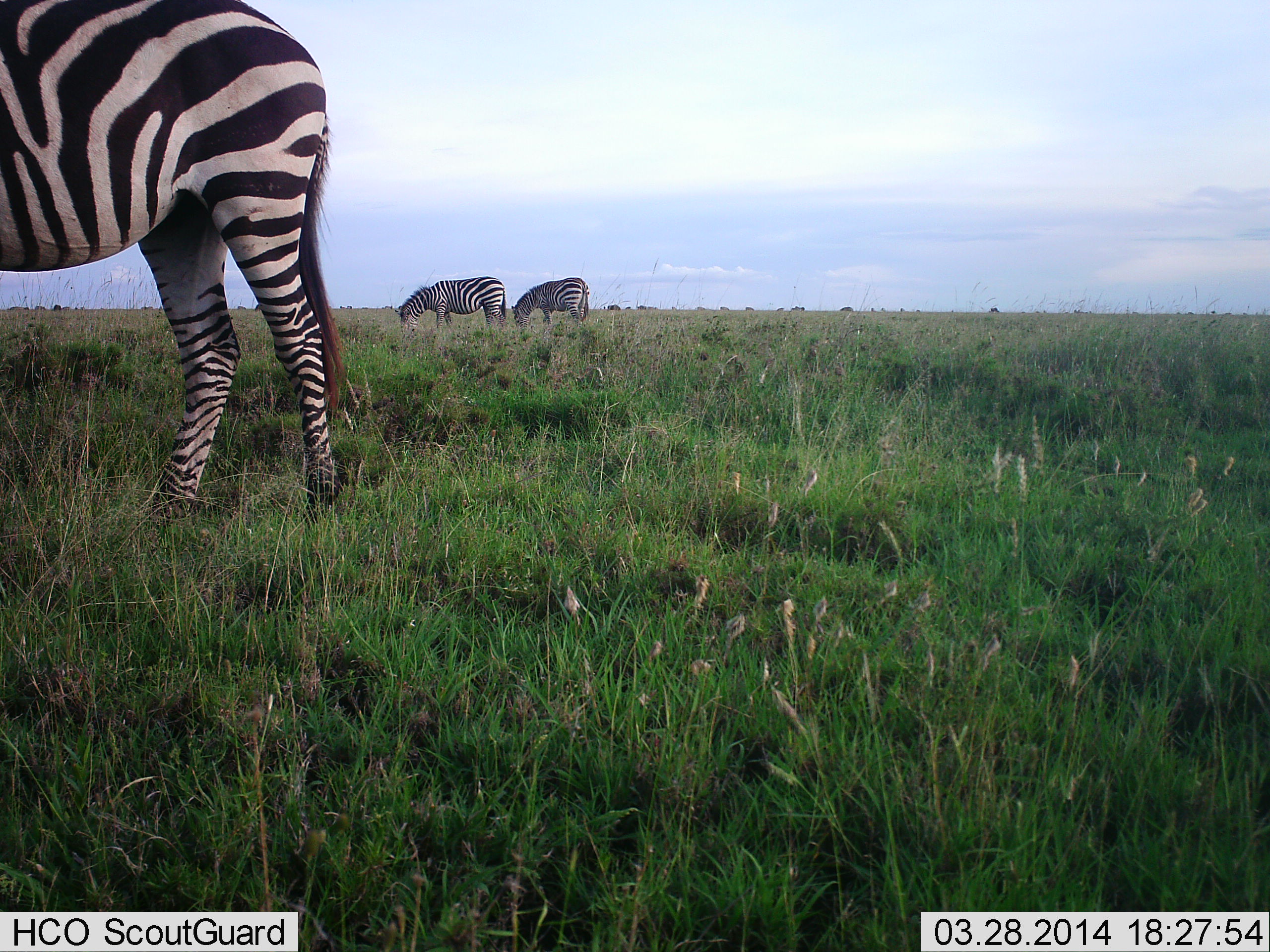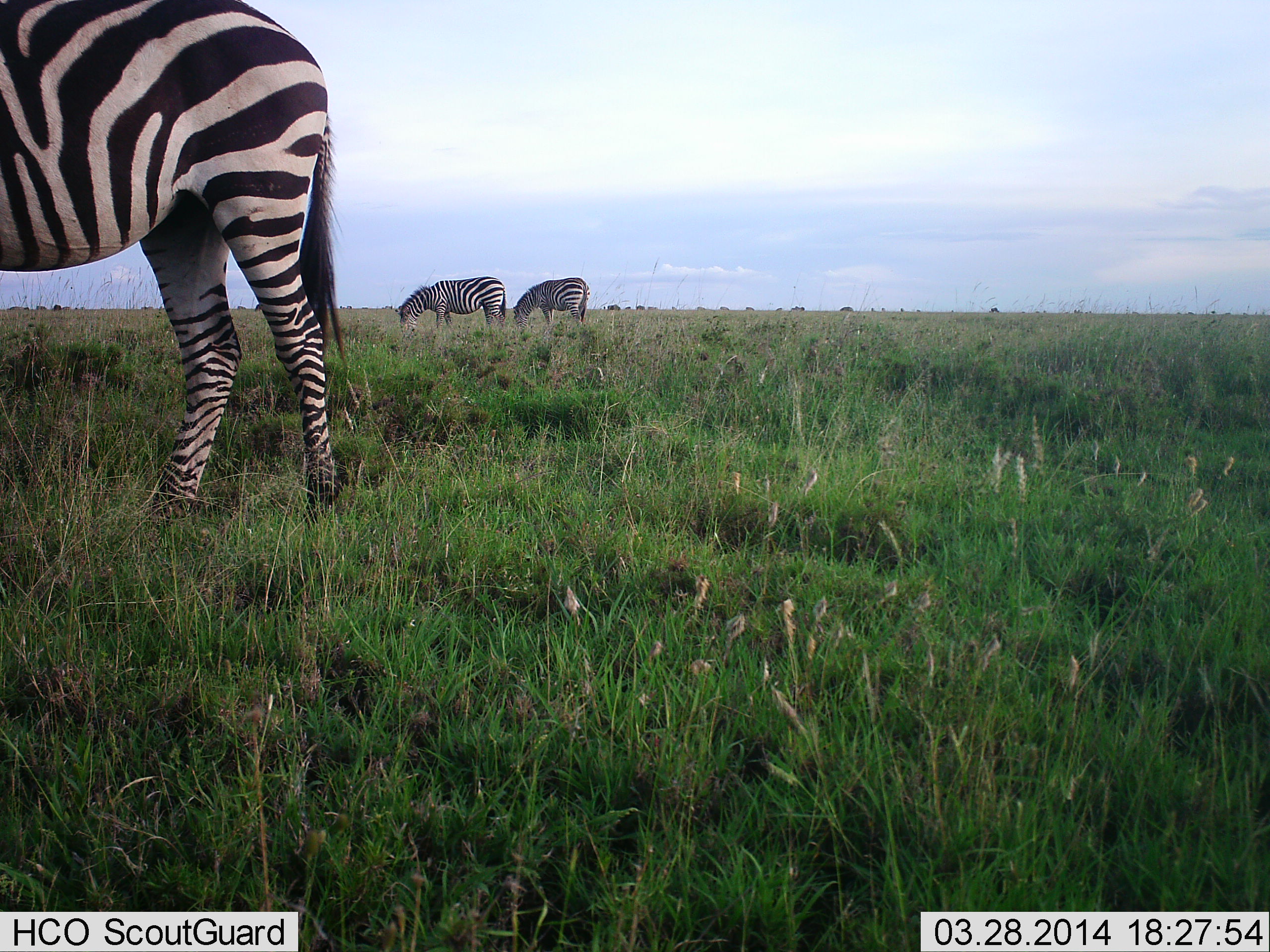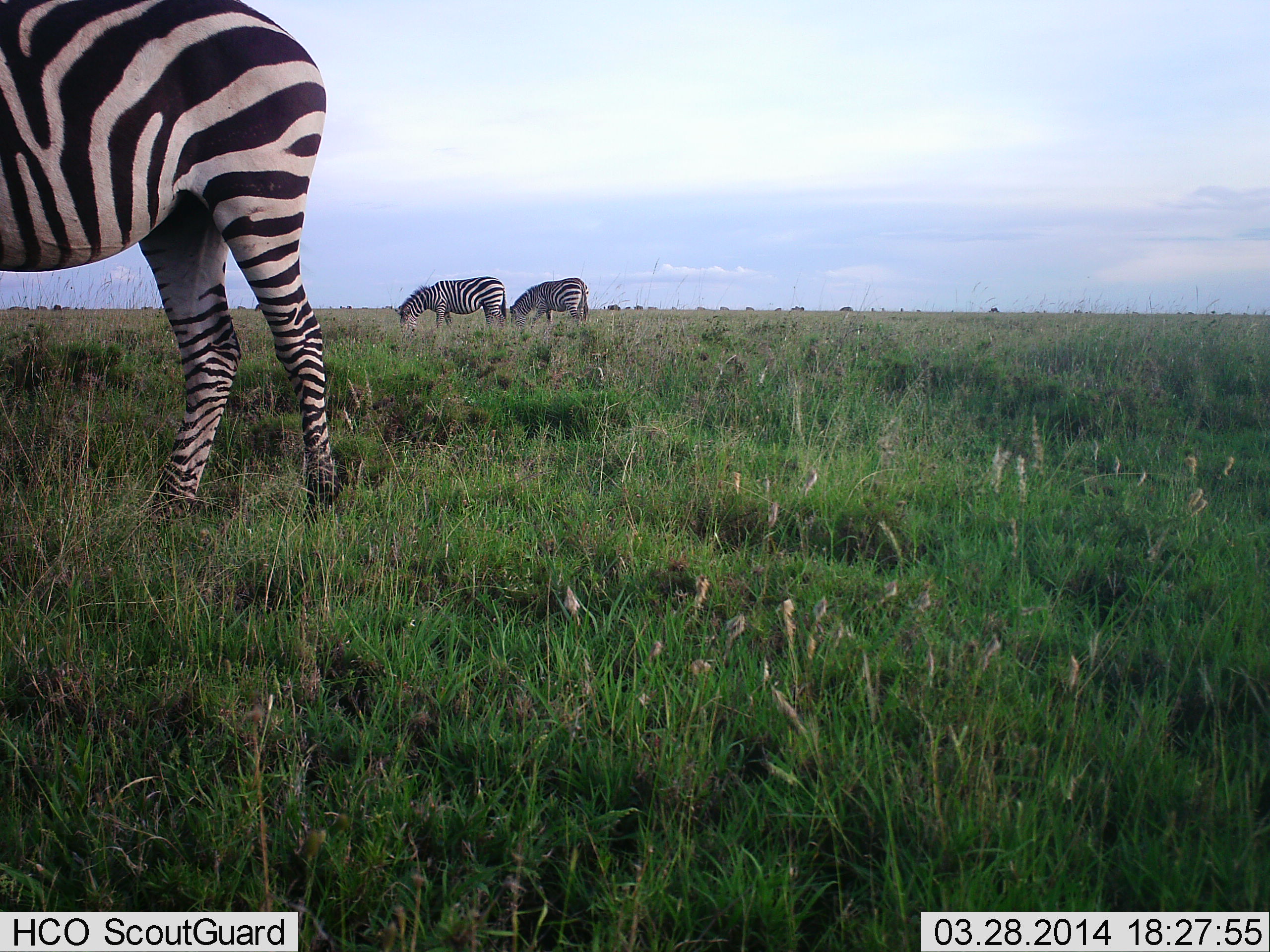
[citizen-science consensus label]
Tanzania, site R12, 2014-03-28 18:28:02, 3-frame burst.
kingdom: Animalia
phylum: Chordata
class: Mammalia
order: Perissodactyla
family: Equidae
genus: Equus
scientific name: Equus quagga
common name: plains zebra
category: zebra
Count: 3.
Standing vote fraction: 27%.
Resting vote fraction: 0%.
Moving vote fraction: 9%.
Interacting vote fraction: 0%.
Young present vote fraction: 0%.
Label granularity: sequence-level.